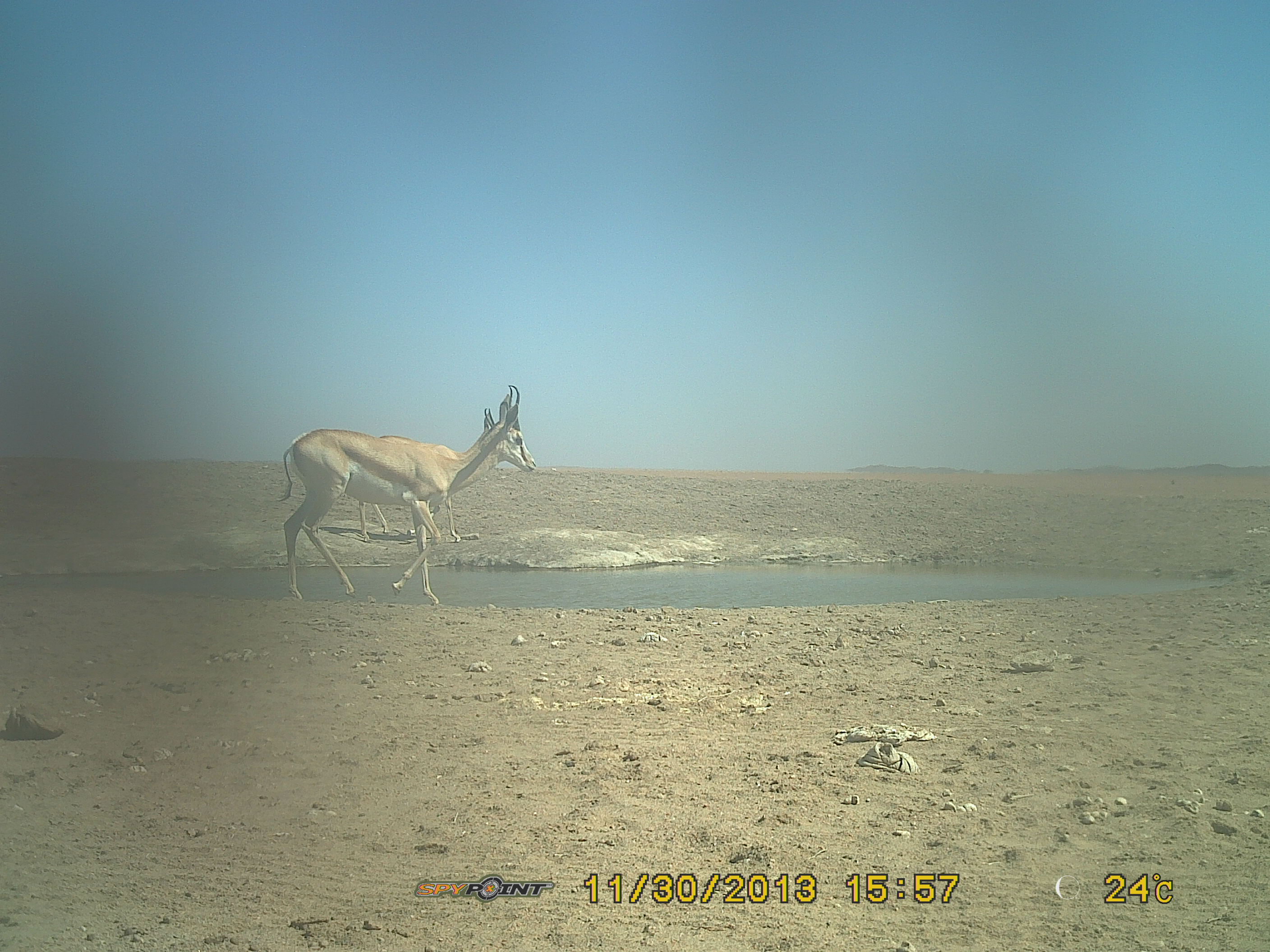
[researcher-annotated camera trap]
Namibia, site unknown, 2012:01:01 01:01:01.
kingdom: Animalia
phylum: Chordata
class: Mammalia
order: Artiodactyla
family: Bovidae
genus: Antidorcas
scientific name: Antidorcas marsupialis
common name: springbok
Antidorcas marsupialis (springbok).